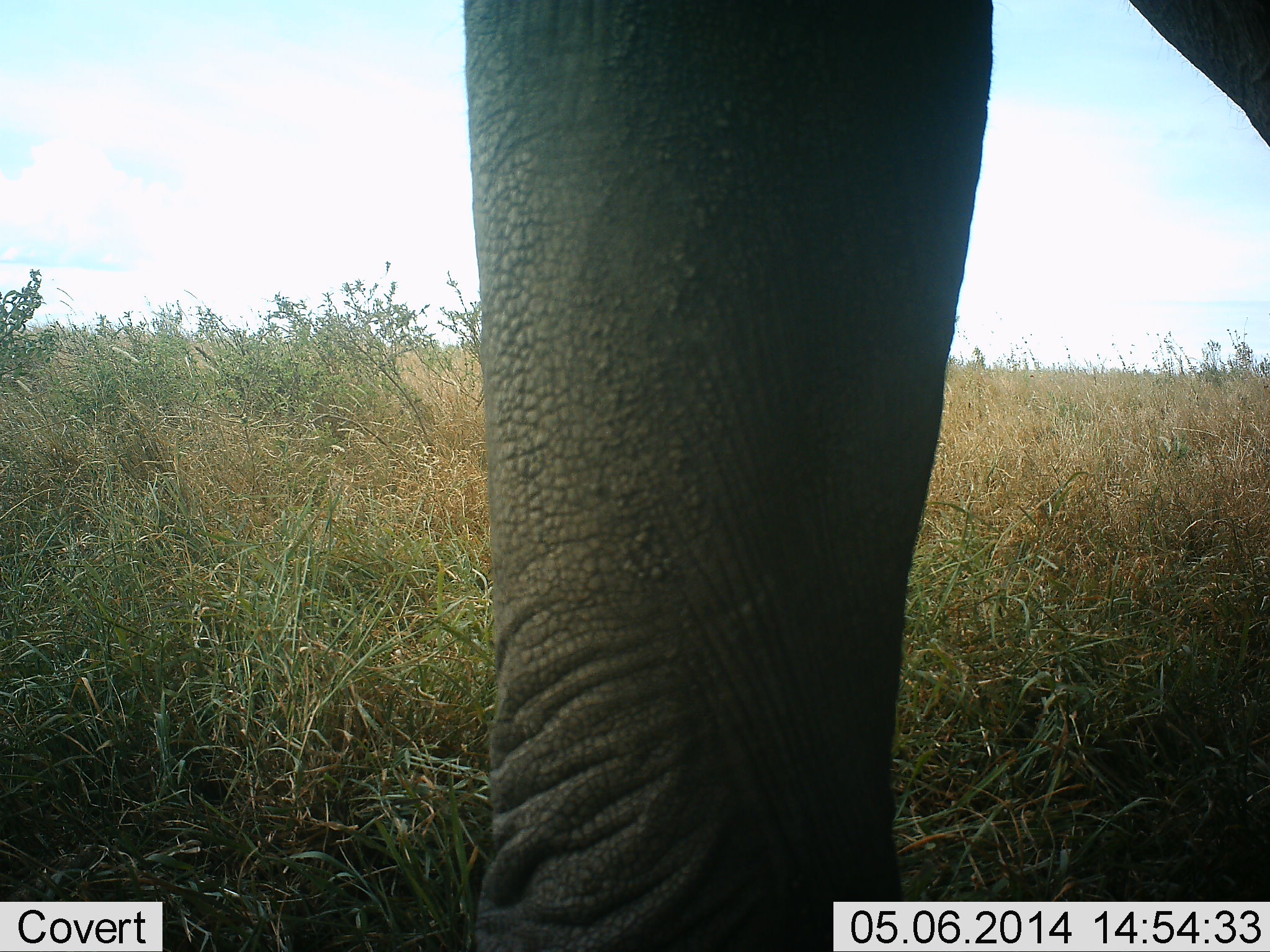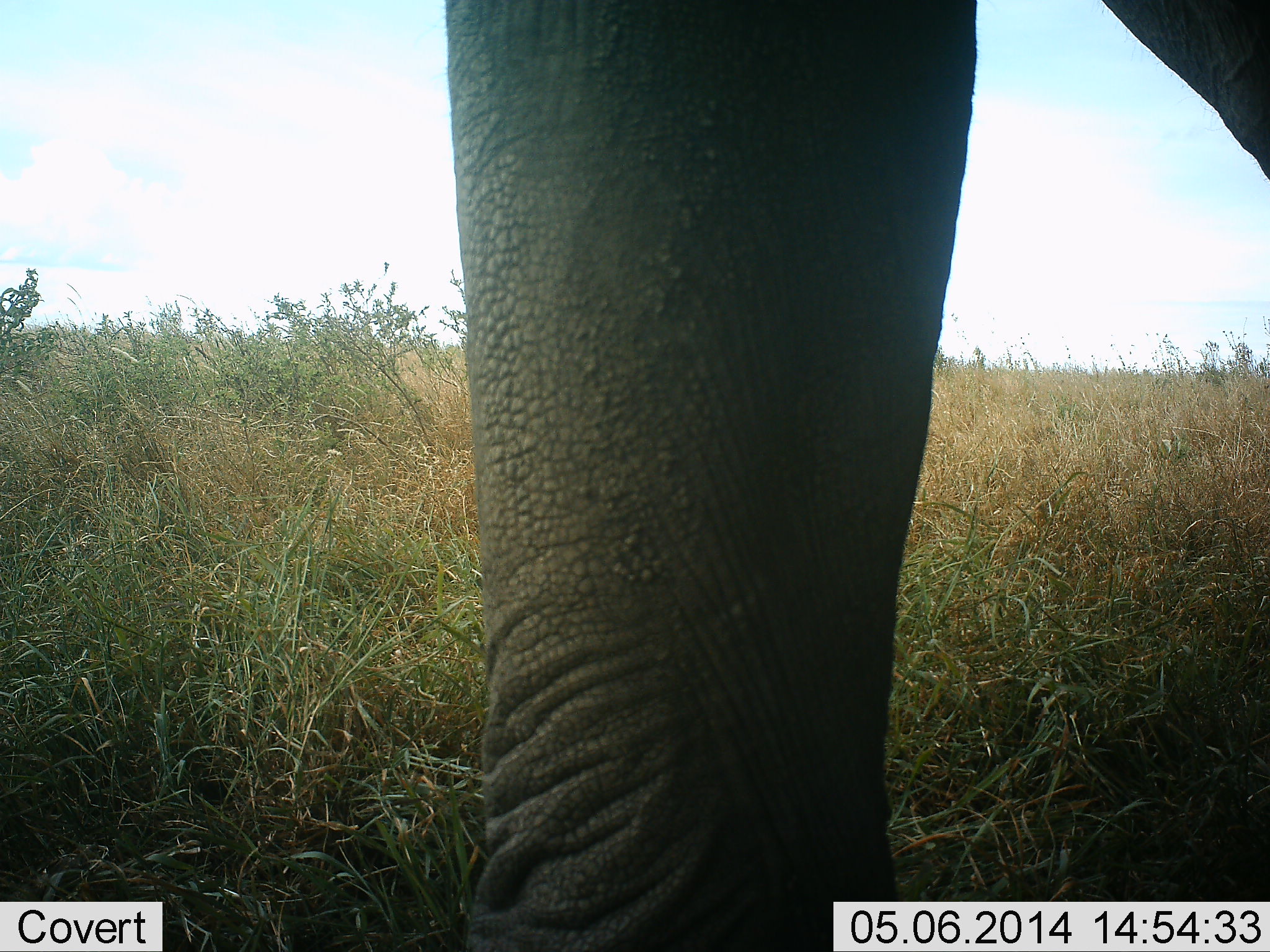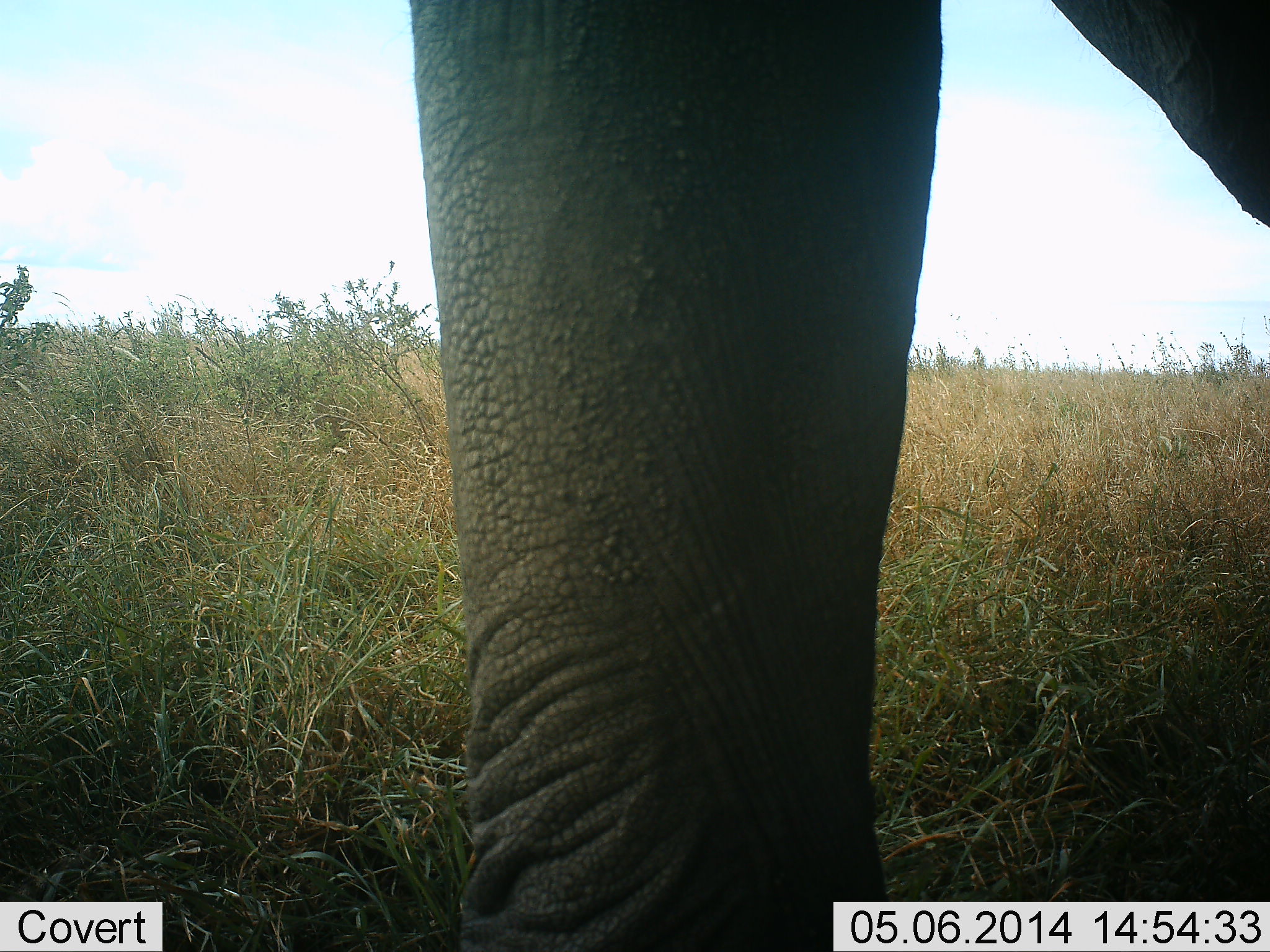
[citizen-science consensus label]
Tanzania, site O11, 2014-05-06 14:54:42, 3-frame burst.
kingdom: Animalia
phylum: Chordata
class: Mammalia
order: Proboscidea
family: Elephantidae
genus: Loxodonta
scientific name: Loxodonta africana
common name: african bush elephant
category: elephant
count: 1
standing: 100%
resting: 0%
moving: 0%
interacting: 0%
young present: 0%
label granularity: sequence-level